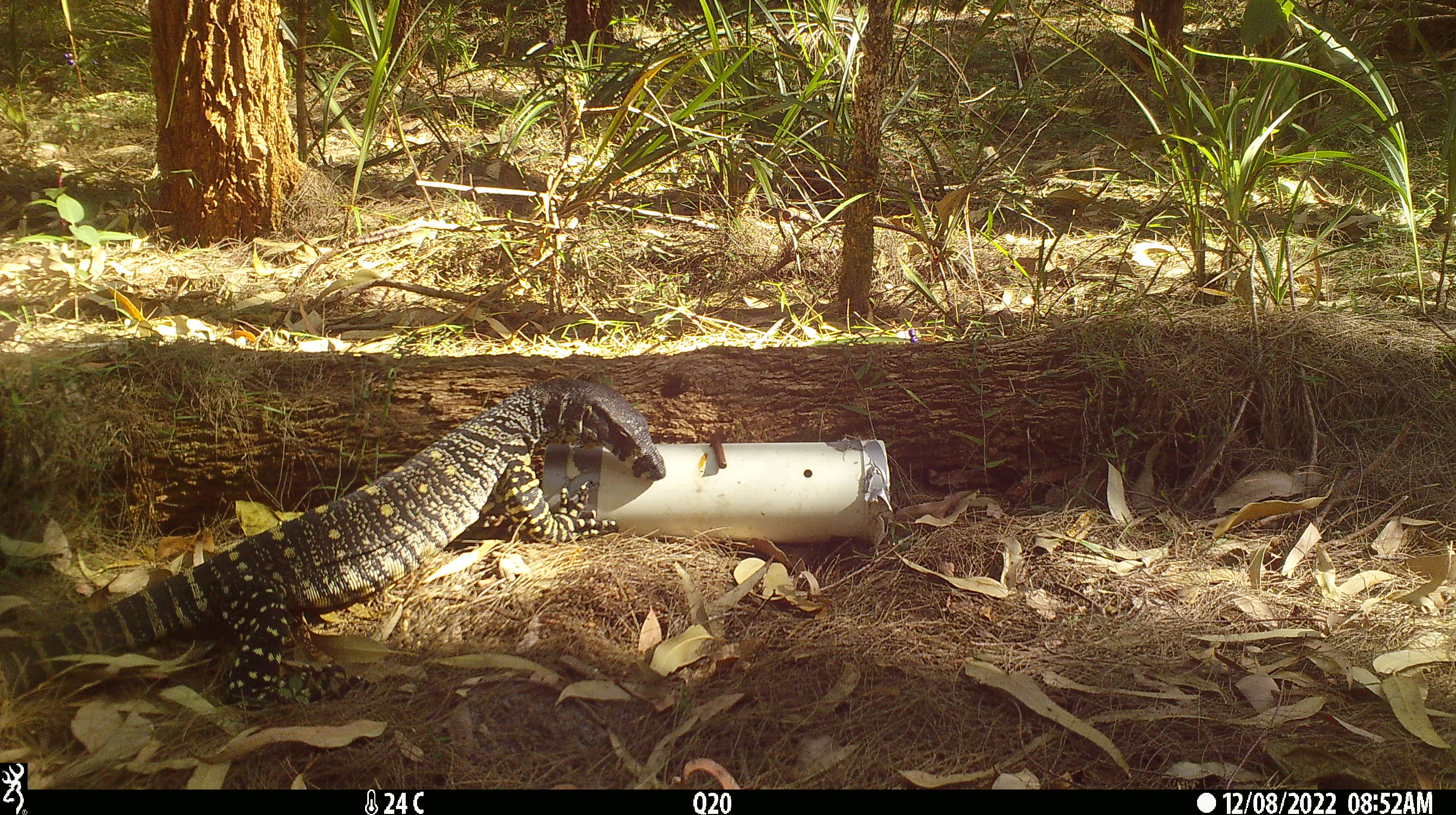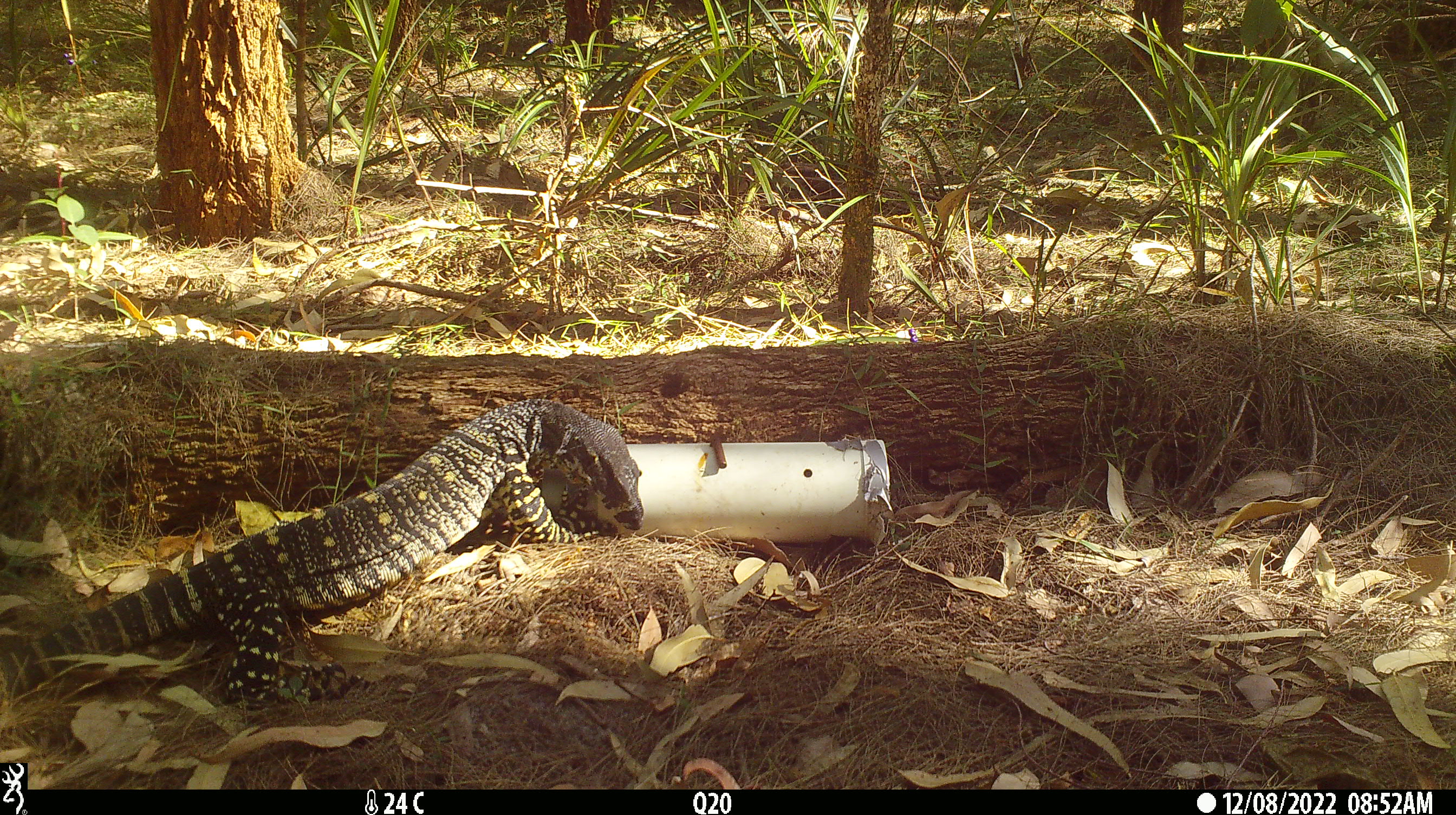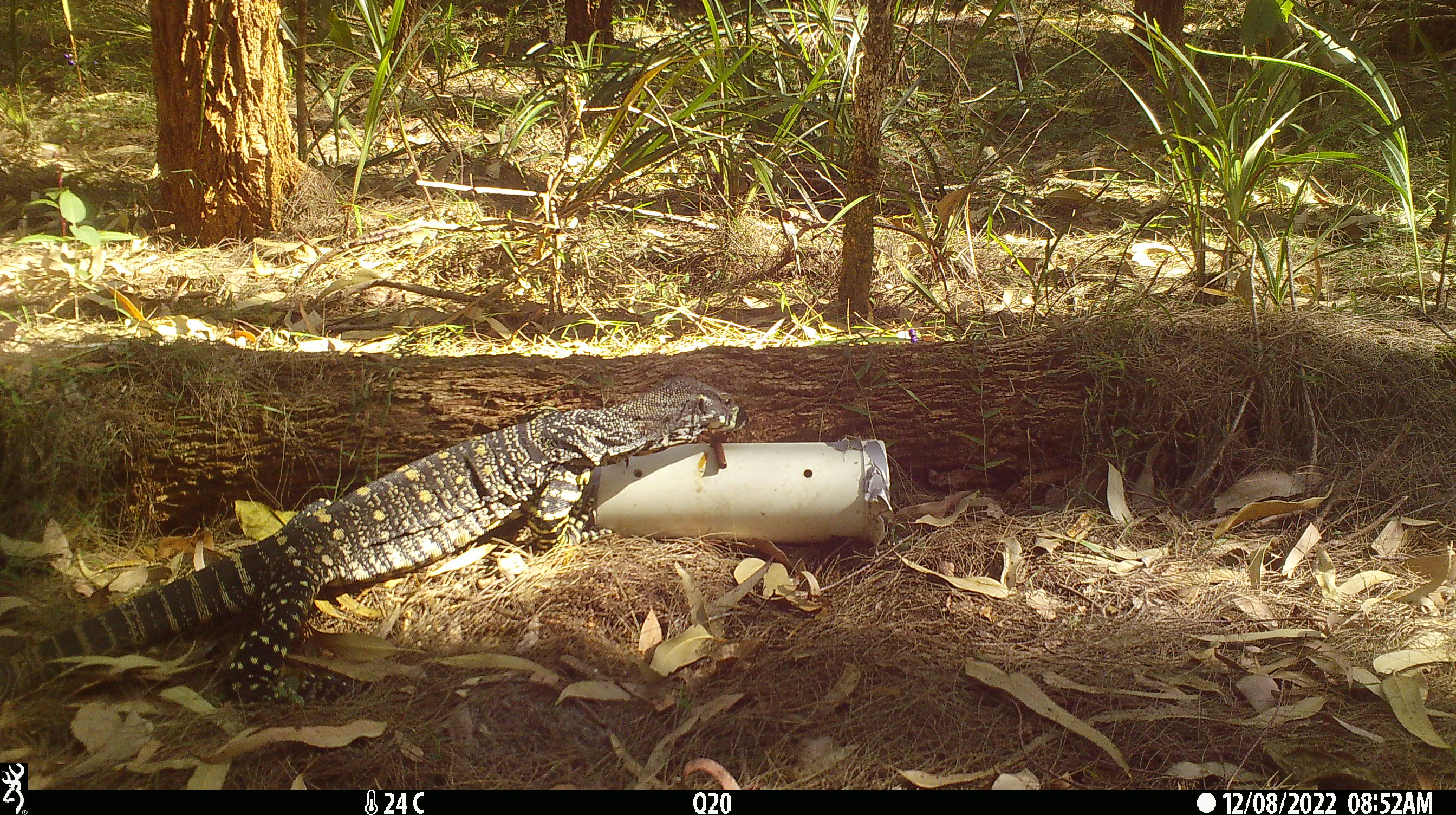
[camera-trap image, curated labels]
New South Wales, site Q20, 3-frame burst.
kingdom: Animalia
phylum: Chordata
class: Reptilia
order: Squamata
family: Varanidae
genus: Varanus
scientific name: Varanus varius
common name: lace monitor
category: goanna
Goanna (lace monitor) (Varanus varius).